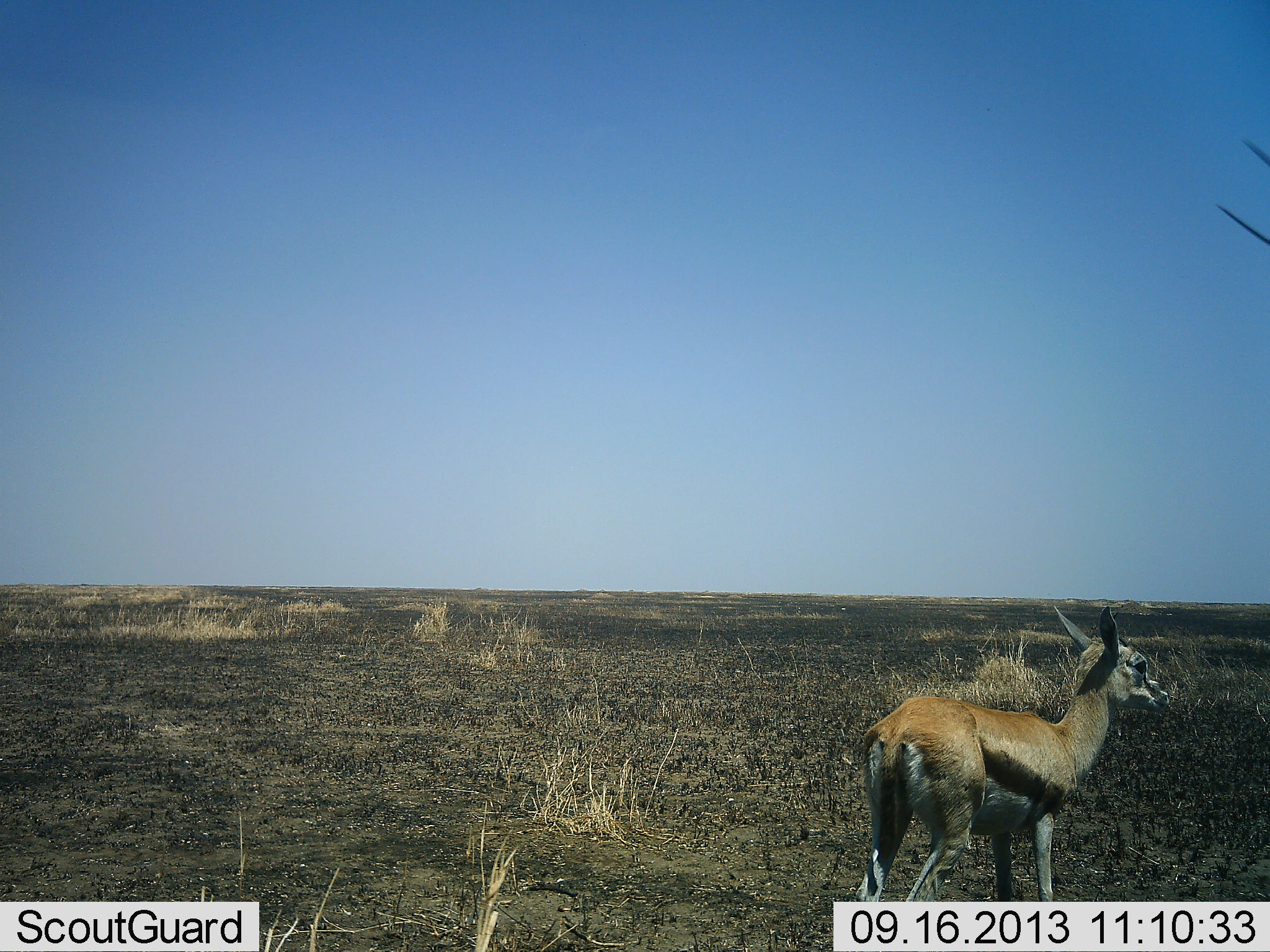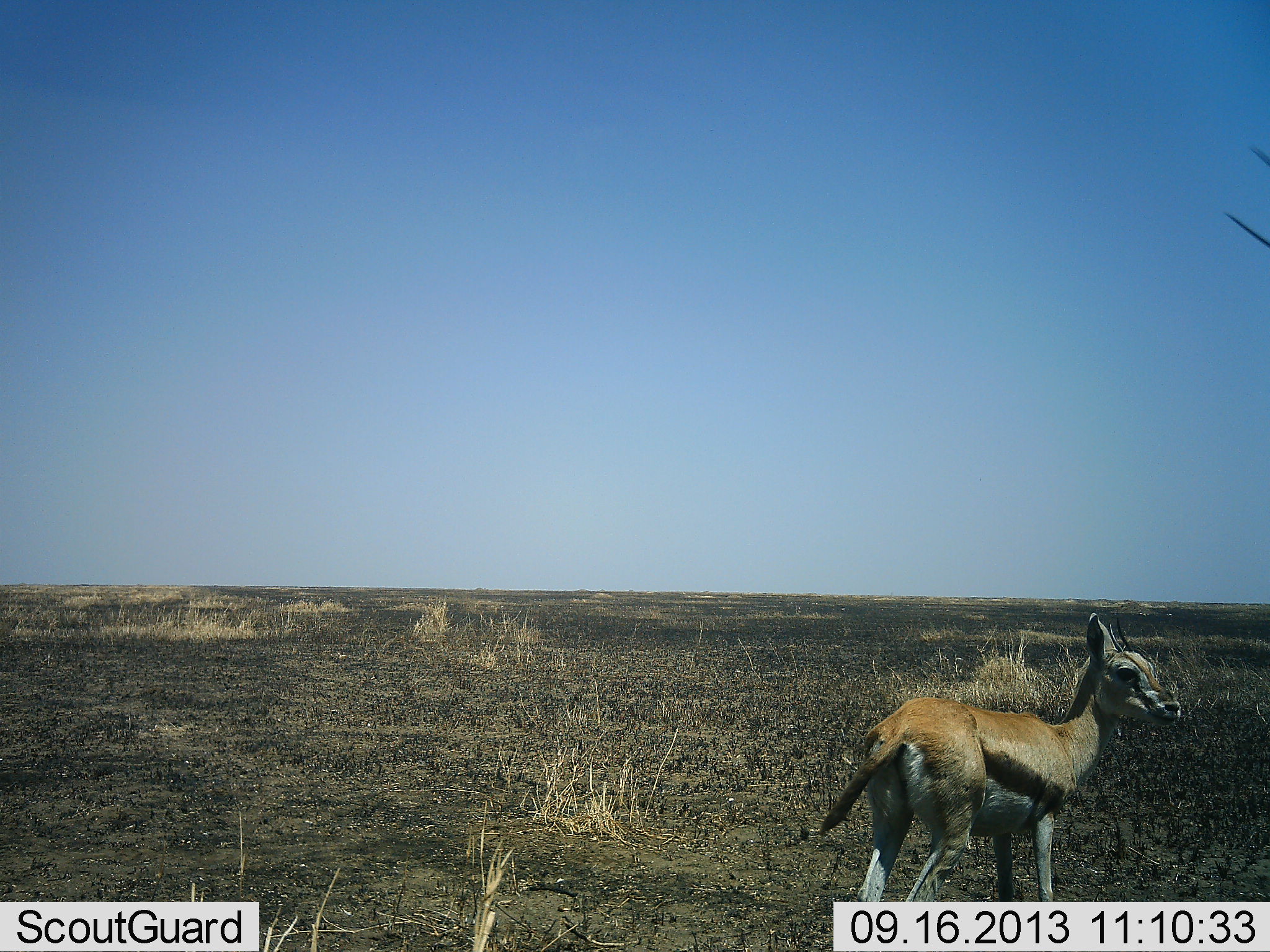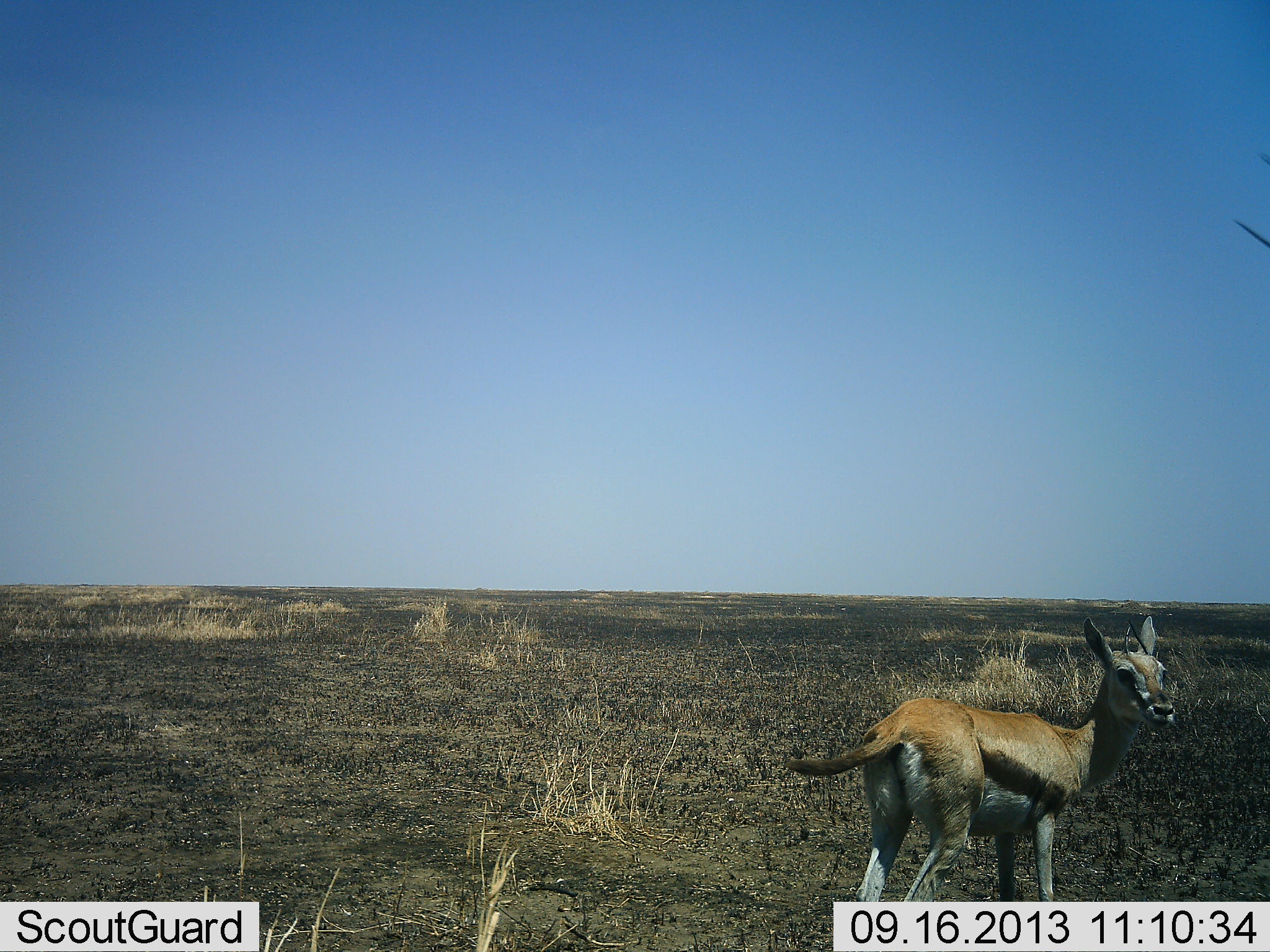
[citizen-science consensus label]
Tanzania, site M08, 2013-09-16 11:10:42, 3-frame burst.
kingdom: Animalia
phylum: Chordata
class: Mammalia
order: Artiodactyla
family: Bovidae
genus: Eudorcas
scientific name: Eudorcas thomsonii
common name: thomson's gazelle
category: gazellethomsons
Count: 1.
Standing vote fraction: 100%.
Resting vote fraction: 0%.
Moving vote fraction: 0%.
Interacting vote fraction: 0%.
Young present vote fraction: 20%.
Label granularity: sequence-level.